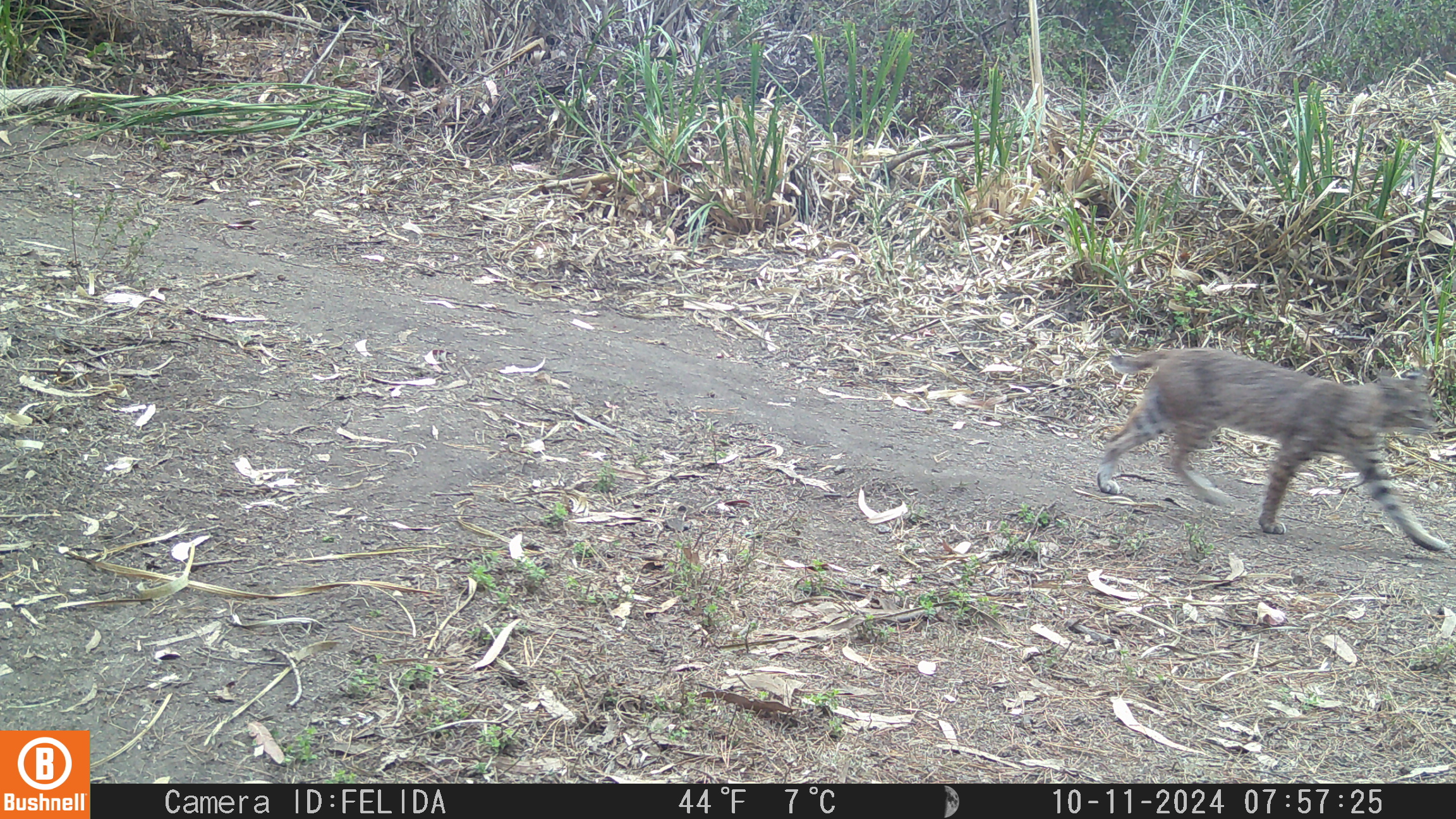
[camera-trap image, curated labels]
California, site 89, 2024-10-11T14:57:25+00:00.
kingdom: Animalia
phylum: Chordata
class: Mammalia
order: Carnivora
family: Felidae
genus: Lynx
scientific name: Lynx rufus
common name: bobcat